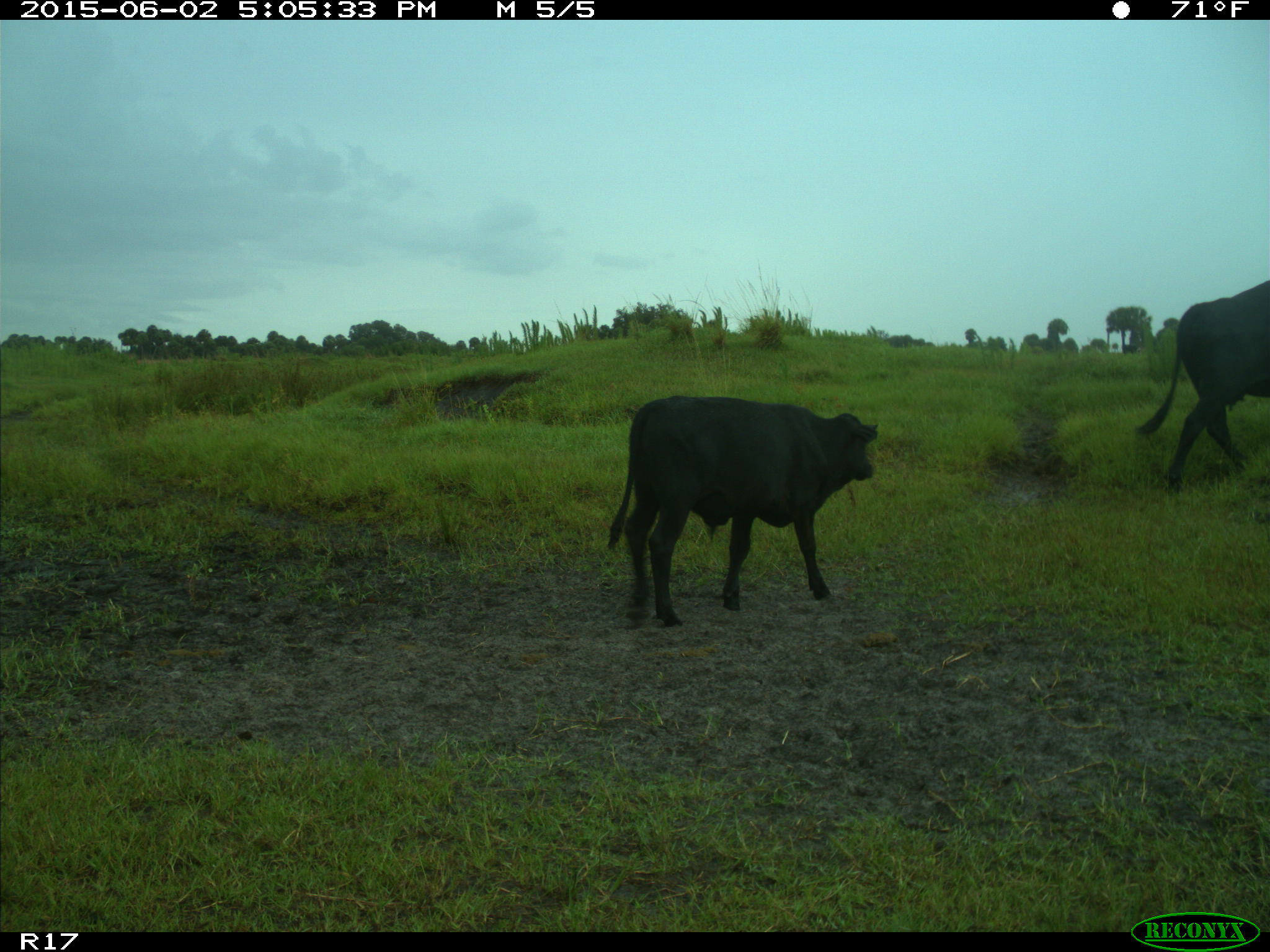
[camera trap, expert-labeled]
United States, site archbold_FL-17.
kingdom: Animalia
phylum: Chordata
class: Mammalia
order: Artiodactyla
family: Bovidae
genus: Bos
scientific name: Bos taurus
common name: domestic cow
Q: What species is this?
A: Bos taurus (domestic cow).